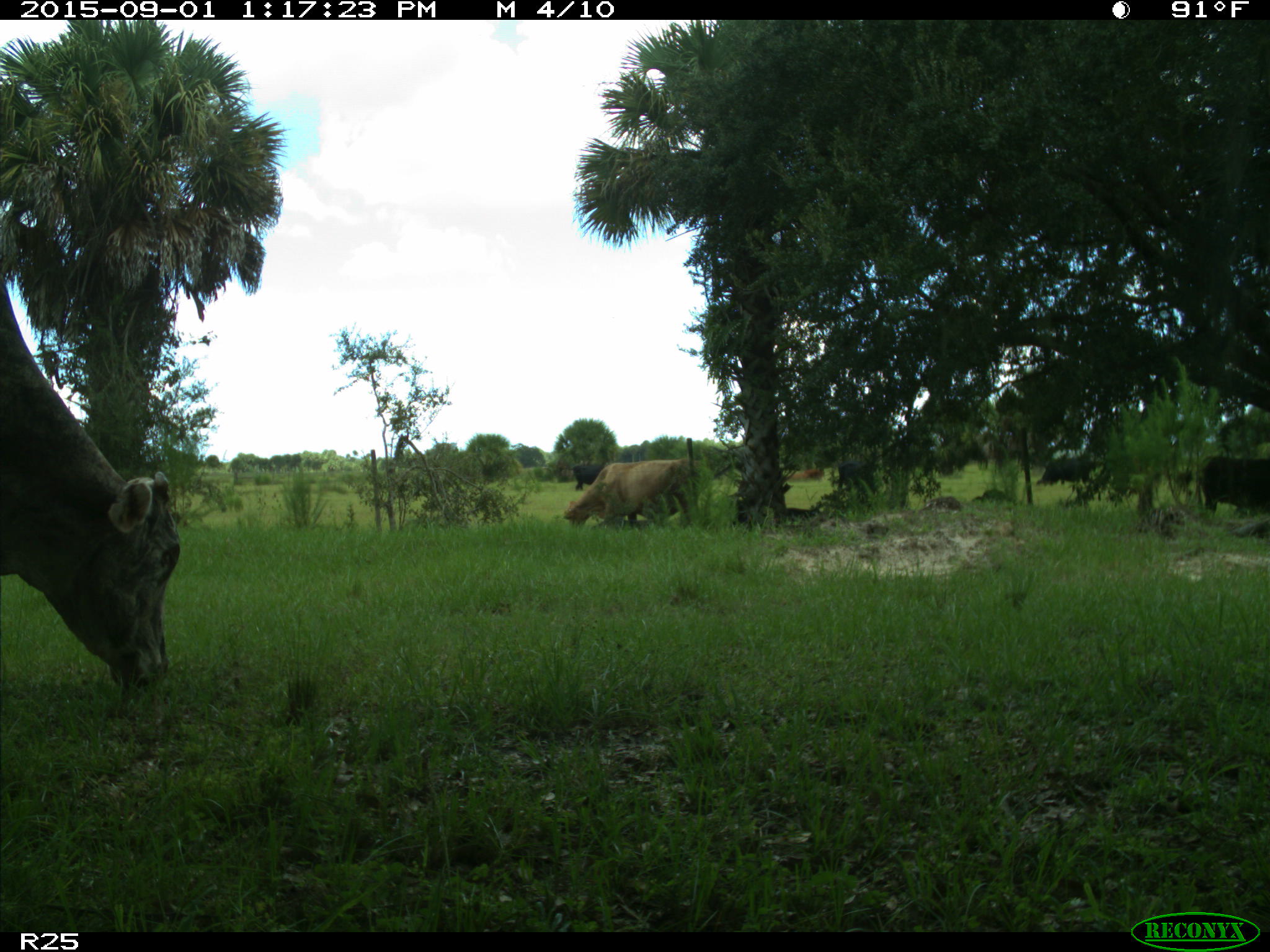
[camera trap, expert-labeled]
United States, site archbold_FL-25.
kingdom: Animalia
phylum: Chordata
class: Mammalia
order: Artiodactyla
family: Bovidae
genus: Bos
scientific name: Bos taurus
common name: domestic cow